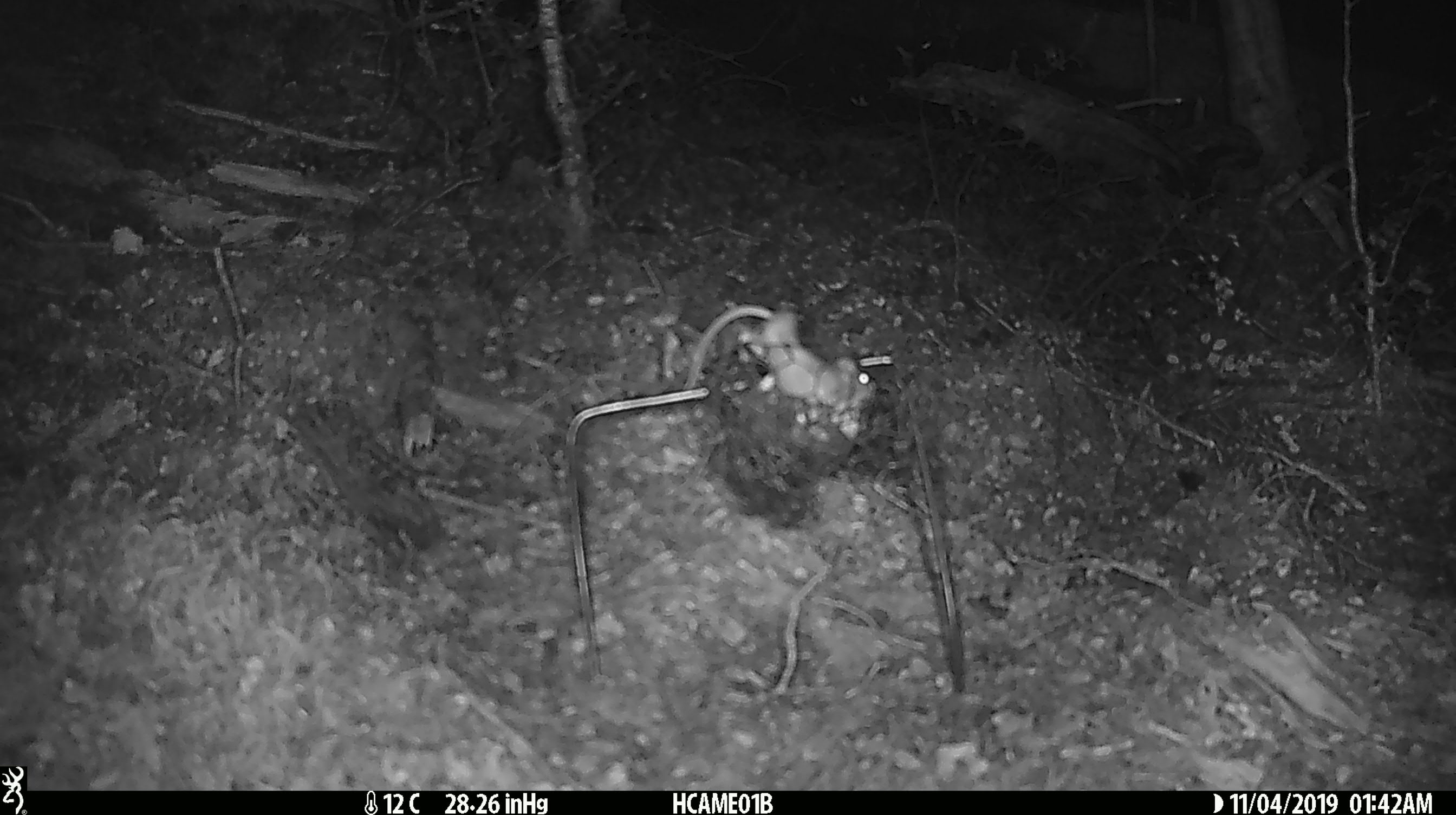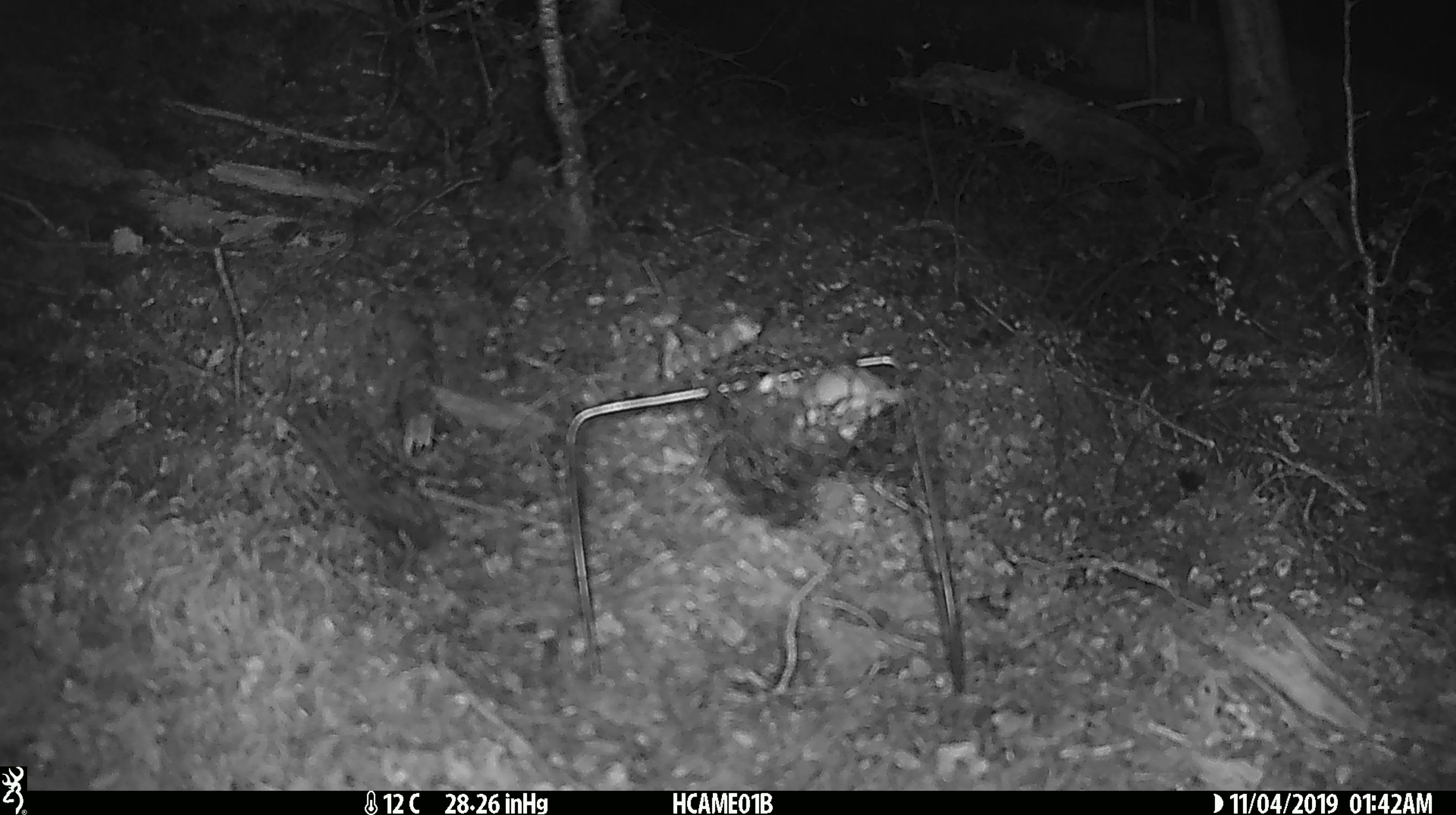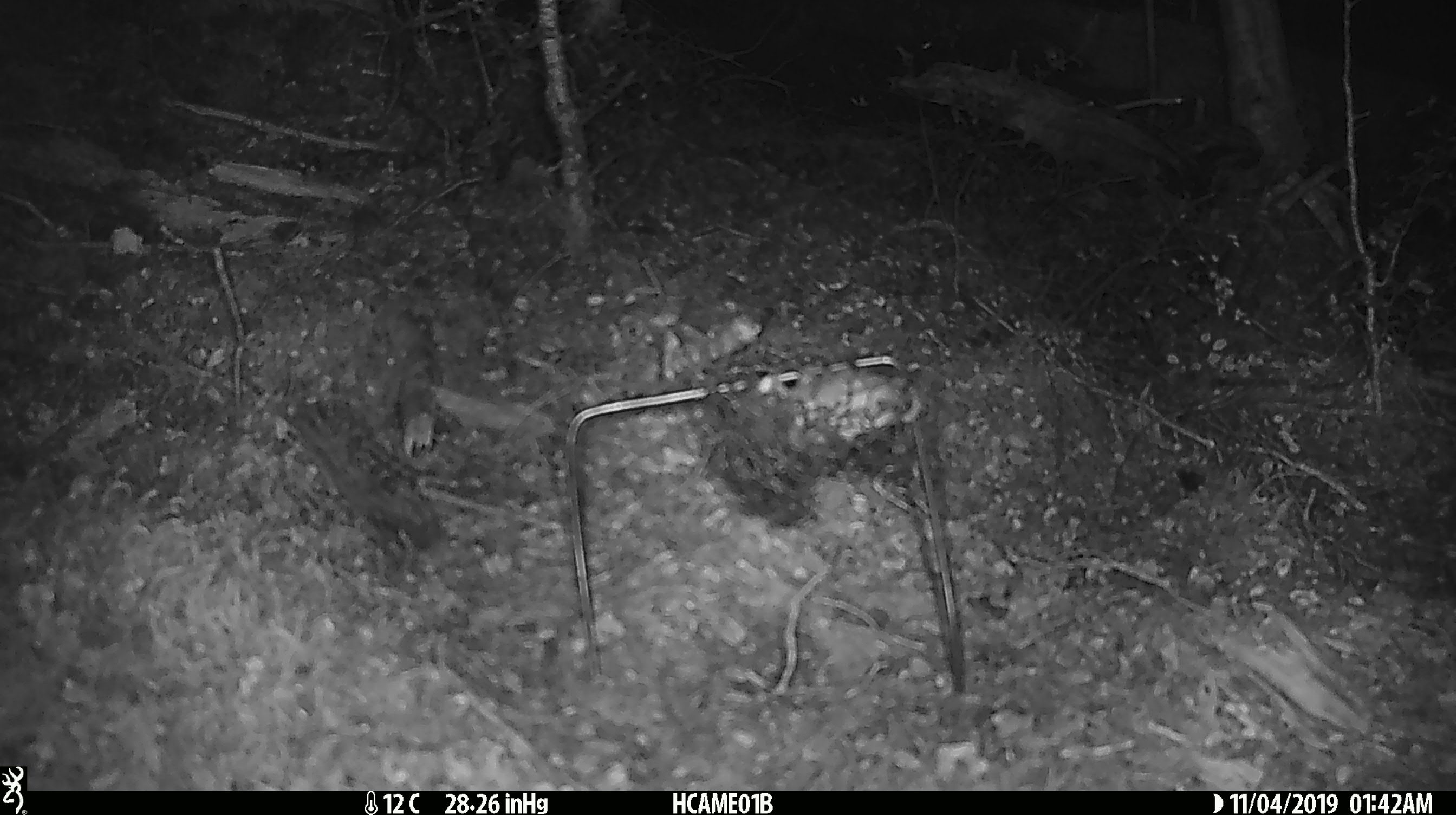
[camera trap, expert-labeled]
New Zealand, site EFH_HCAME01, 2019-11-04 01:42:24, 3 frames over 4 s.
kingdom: Animalia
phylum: Chordata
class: Mammalia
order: Rodentia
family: Muridae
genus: Mus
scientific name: Mus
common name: mouse